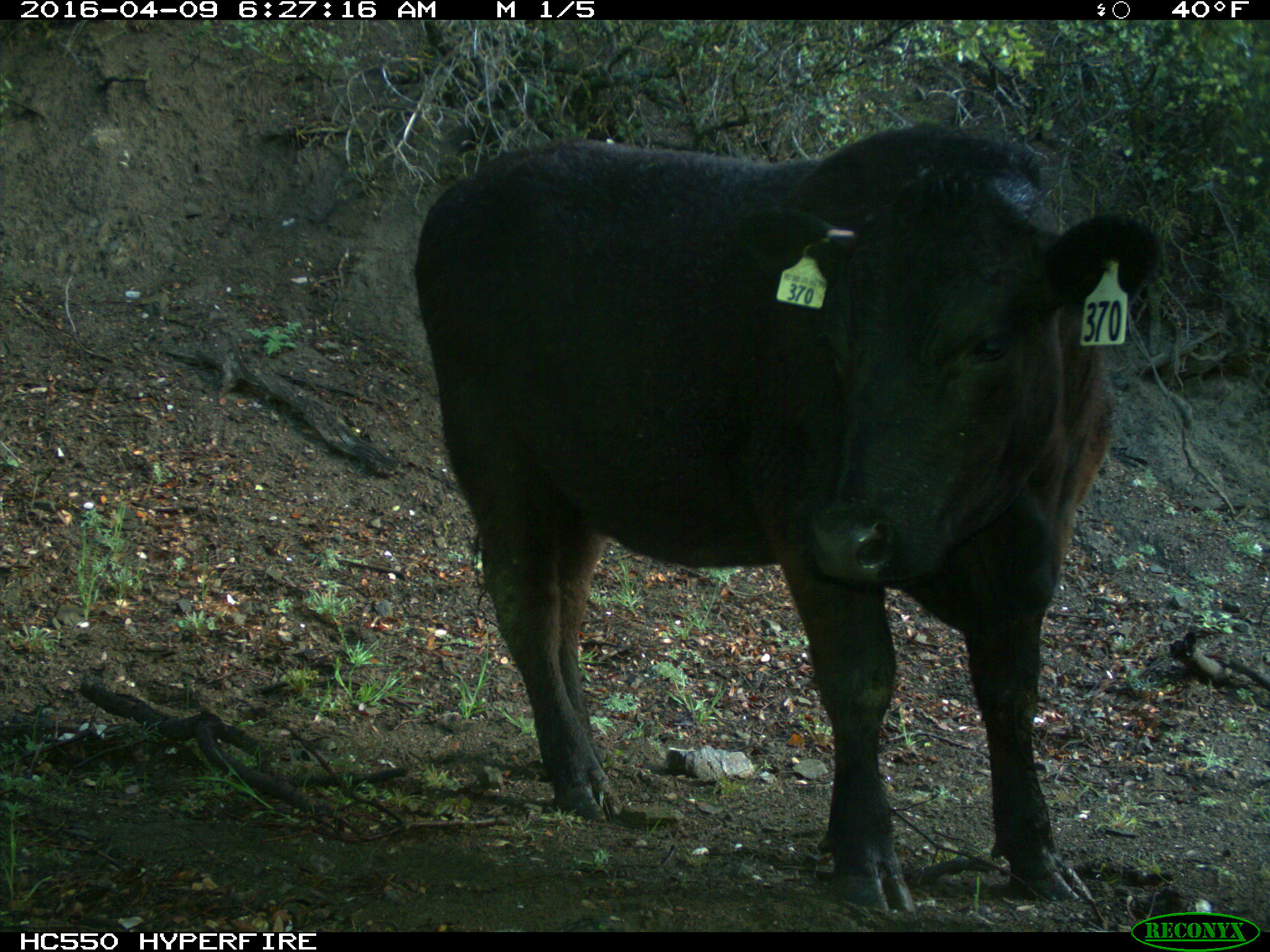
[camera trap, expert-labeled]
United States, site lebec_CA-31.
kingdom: Animalia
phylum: Chordata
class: Mammalia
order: Artiodactyla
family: Bovidae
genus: Bos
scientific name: Bos taurus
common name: domestic cow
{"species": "Bos taurus (domestic cow)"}